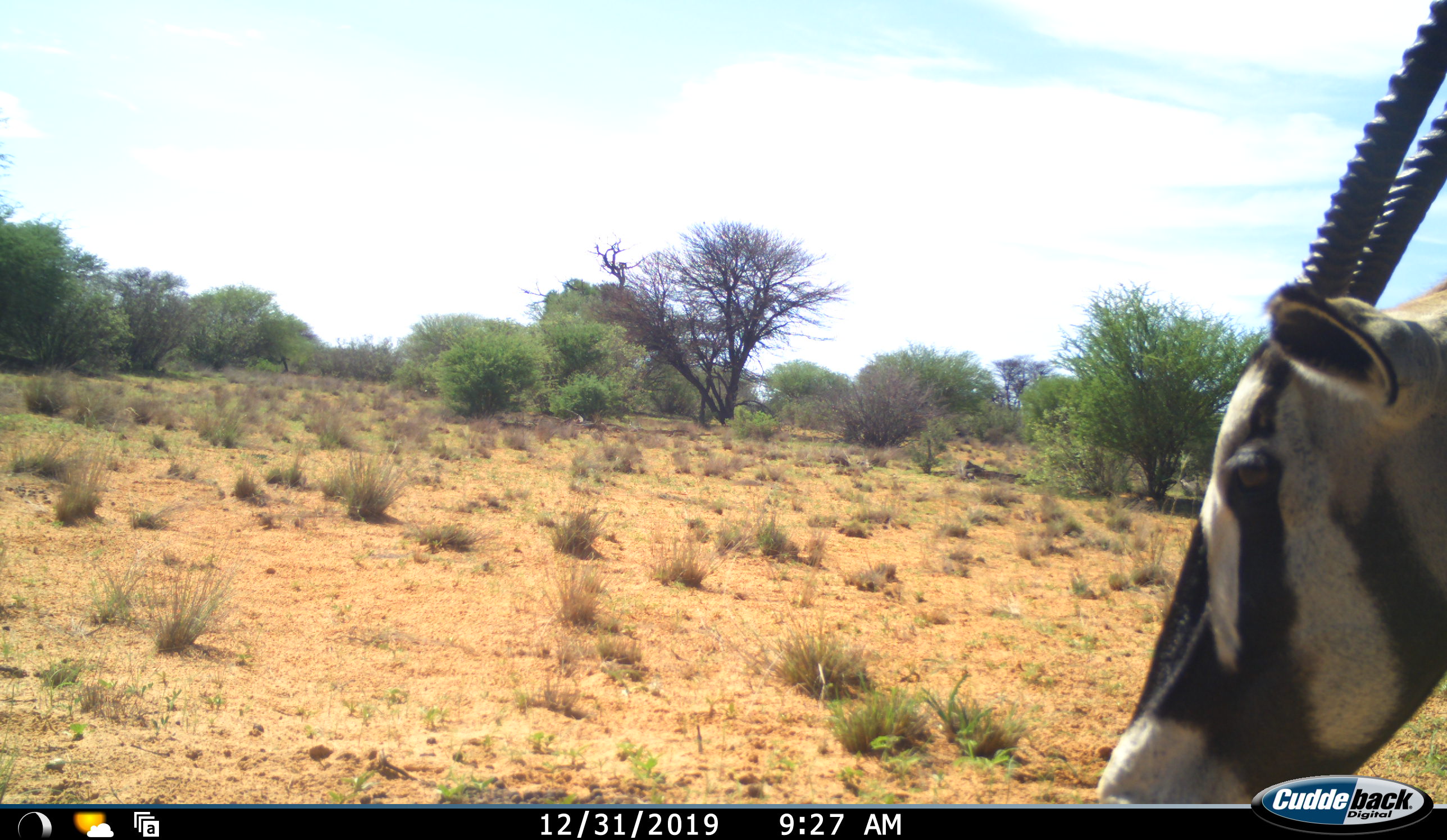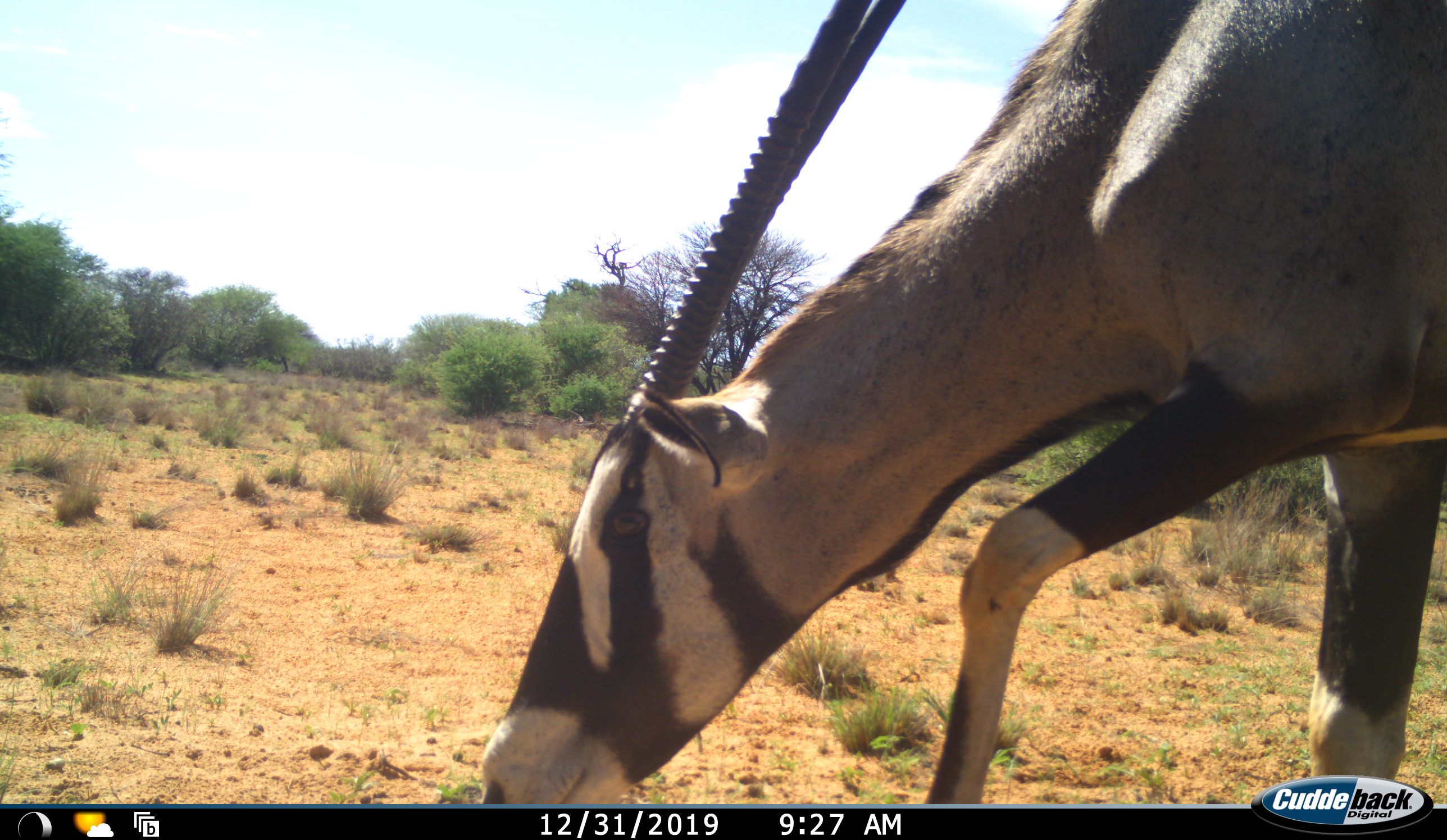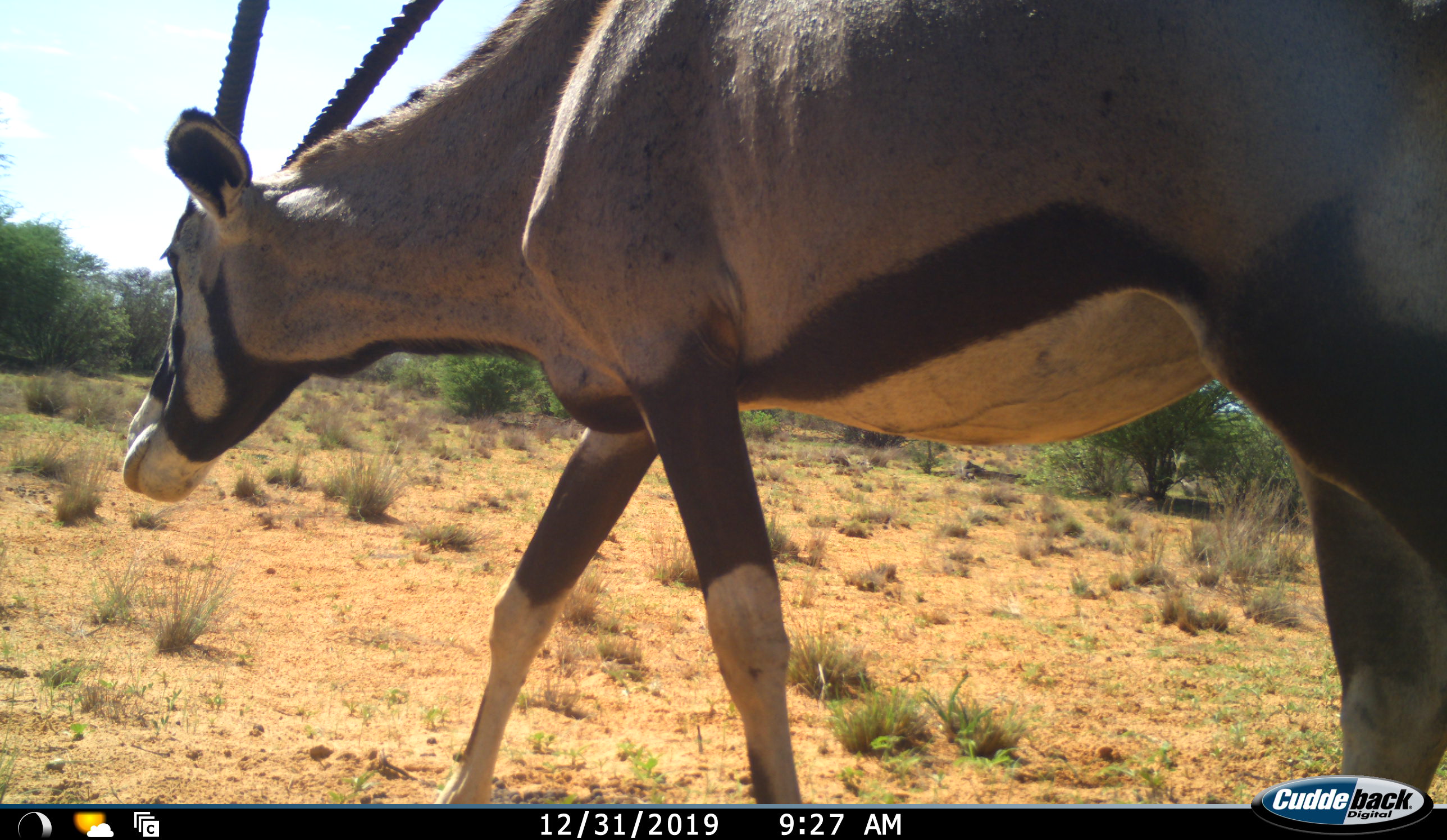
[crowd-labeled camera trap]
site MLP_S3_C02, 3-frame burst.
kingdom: Animalia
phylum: Chordata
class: Mammalia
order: Artiodactyla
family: Bovidae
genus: Oryx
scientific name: Oryx gazella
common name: gemsbok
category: oryx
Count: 1.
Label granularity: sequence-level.